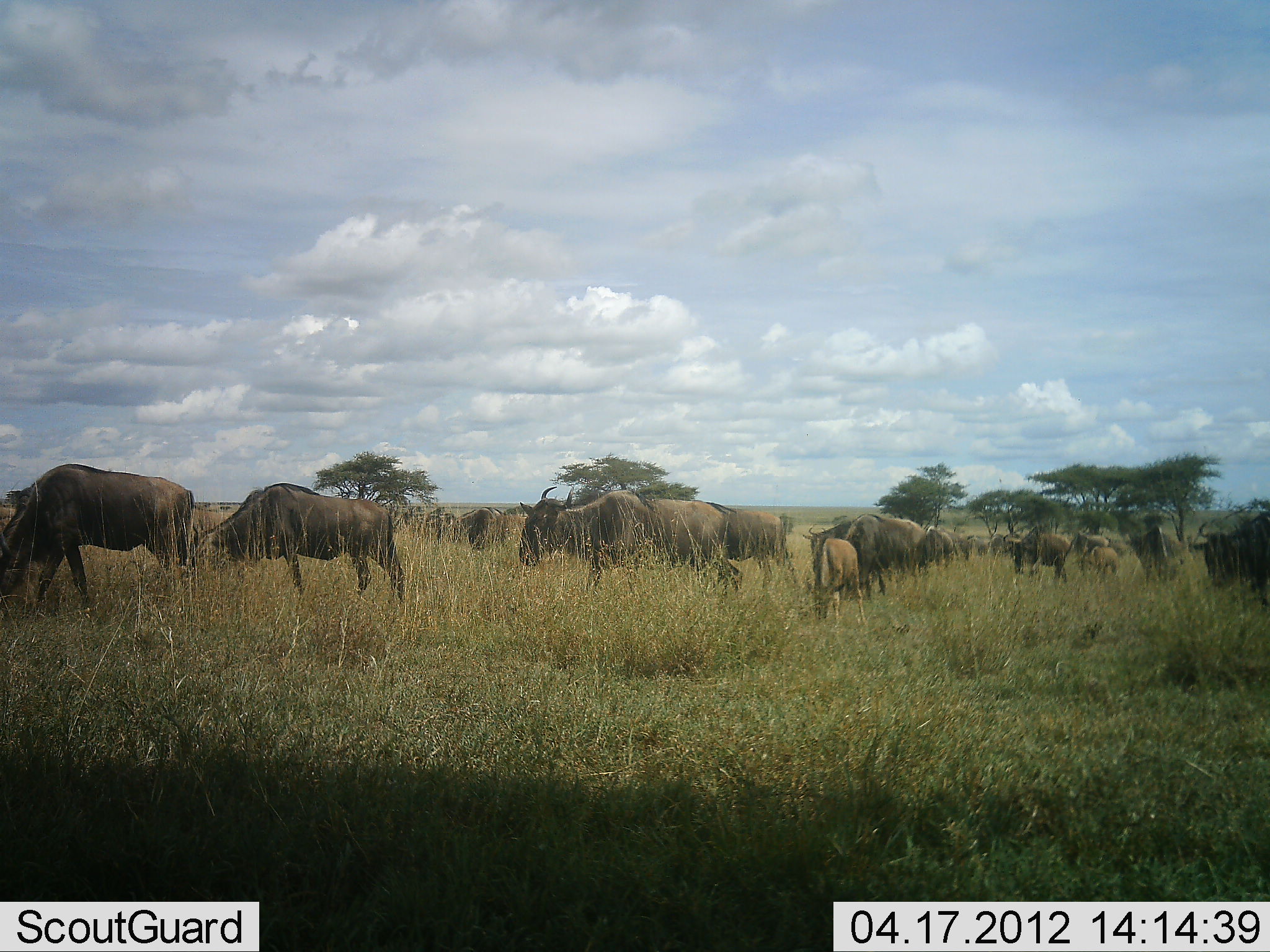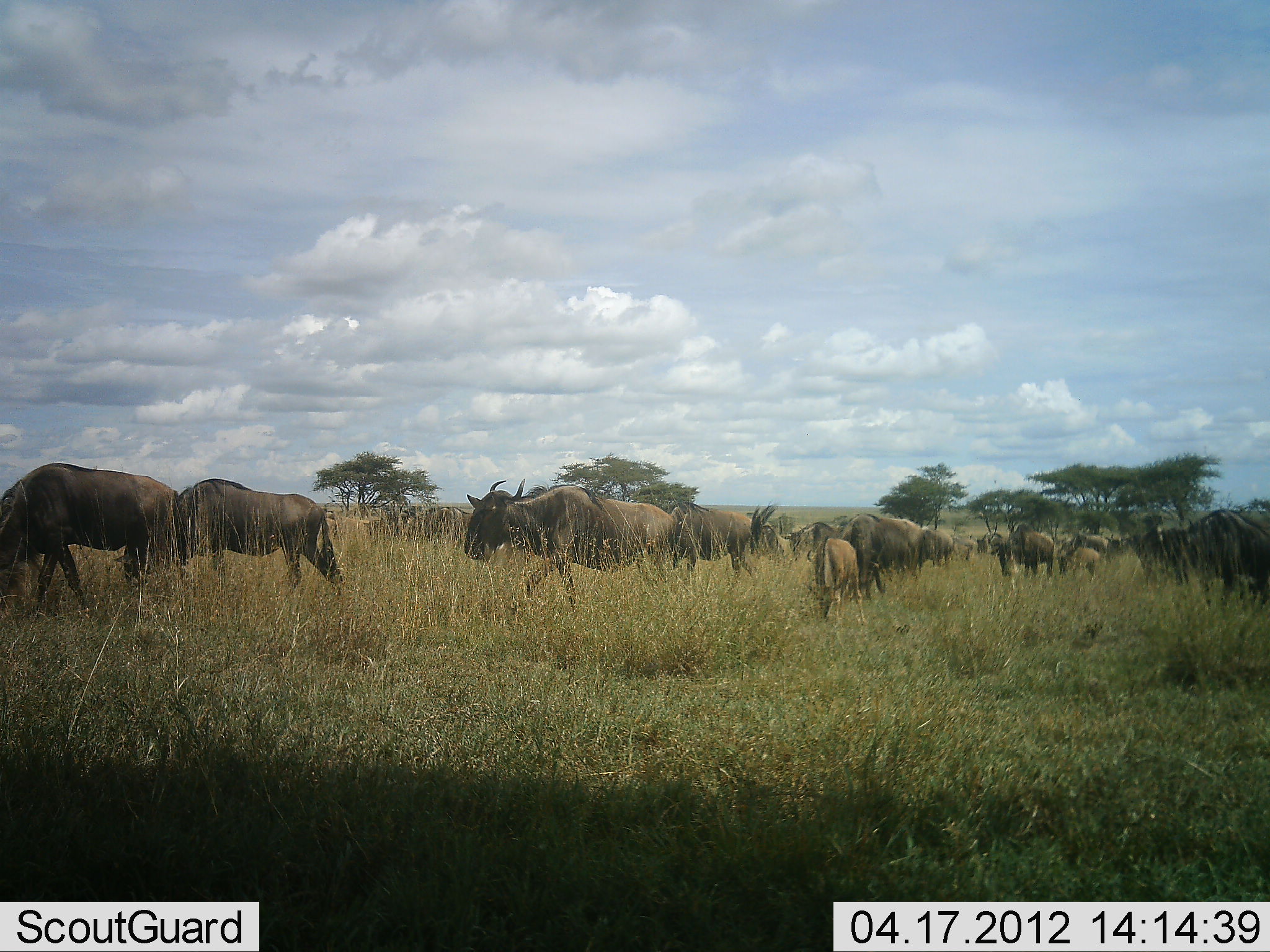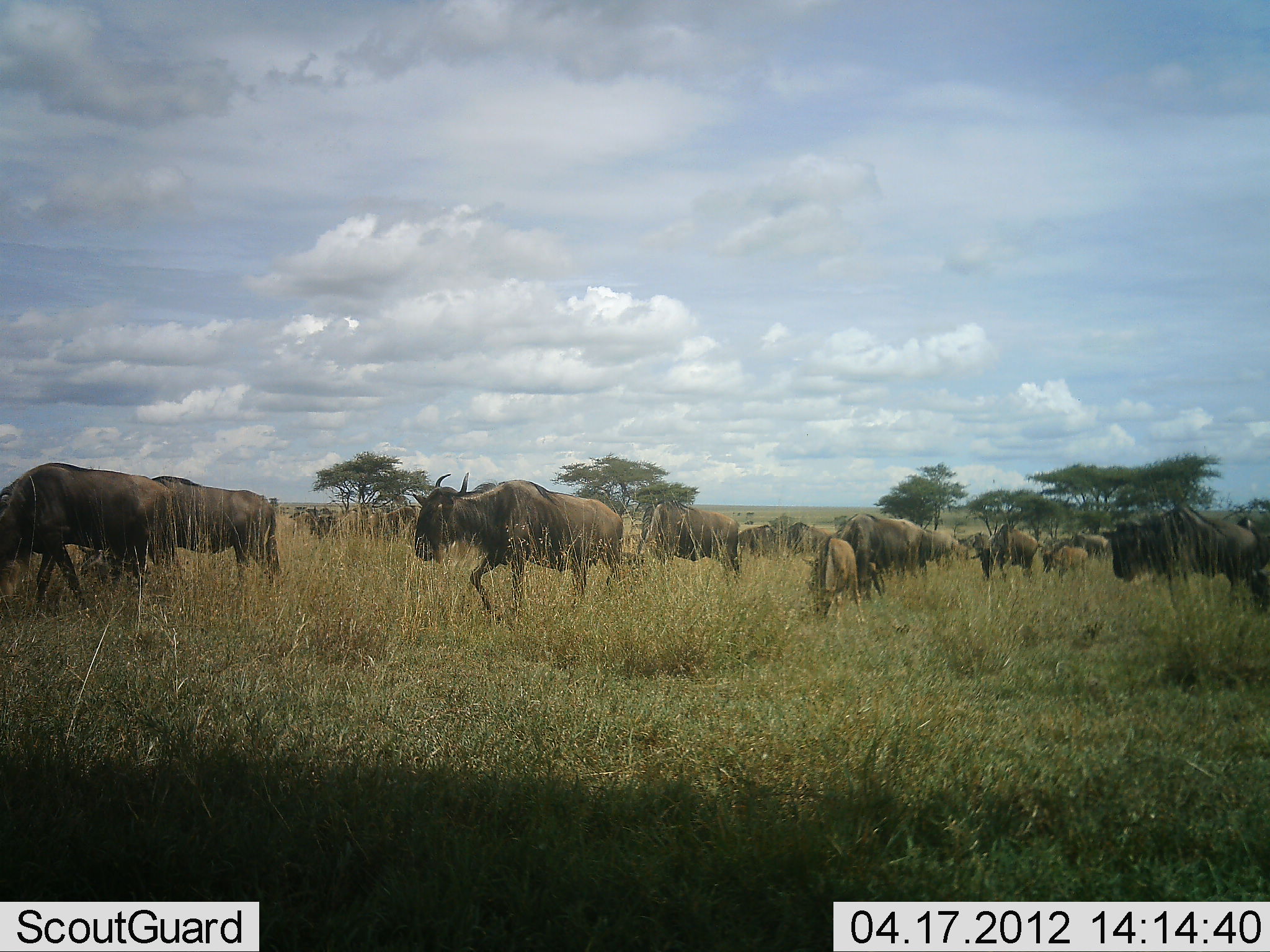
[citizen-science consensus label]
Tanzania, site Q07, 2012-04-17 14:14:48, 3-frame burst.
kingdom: Animalia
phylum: Chordata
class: Mammalia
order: Artiodactyla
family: Bovidae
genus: Connochaetes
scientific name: Connochaetes taurinus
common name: blue wildebeest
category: wildebeest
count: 11-50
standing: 23%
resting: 0%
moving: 85%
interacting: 0%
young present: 50%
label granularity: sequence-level